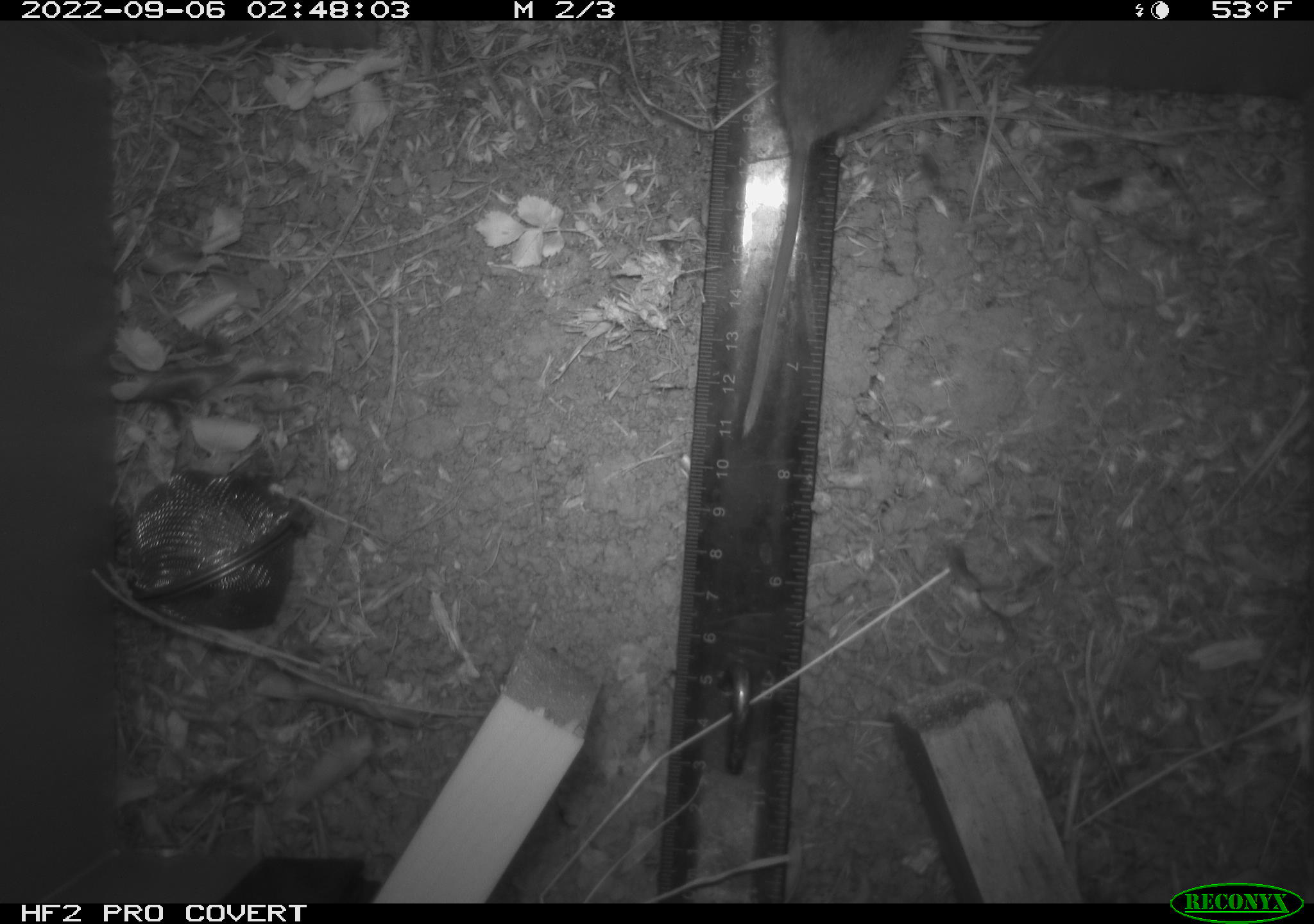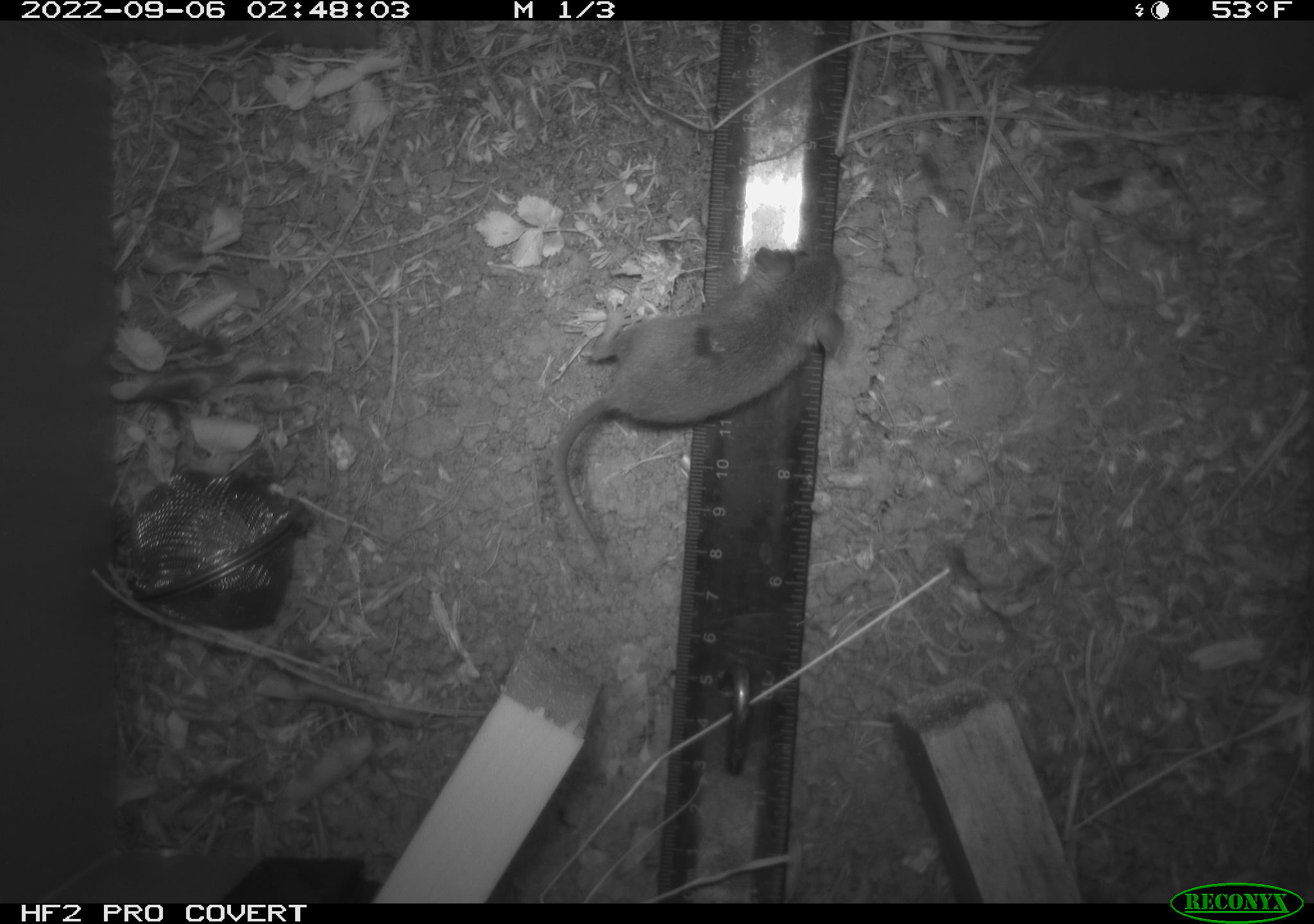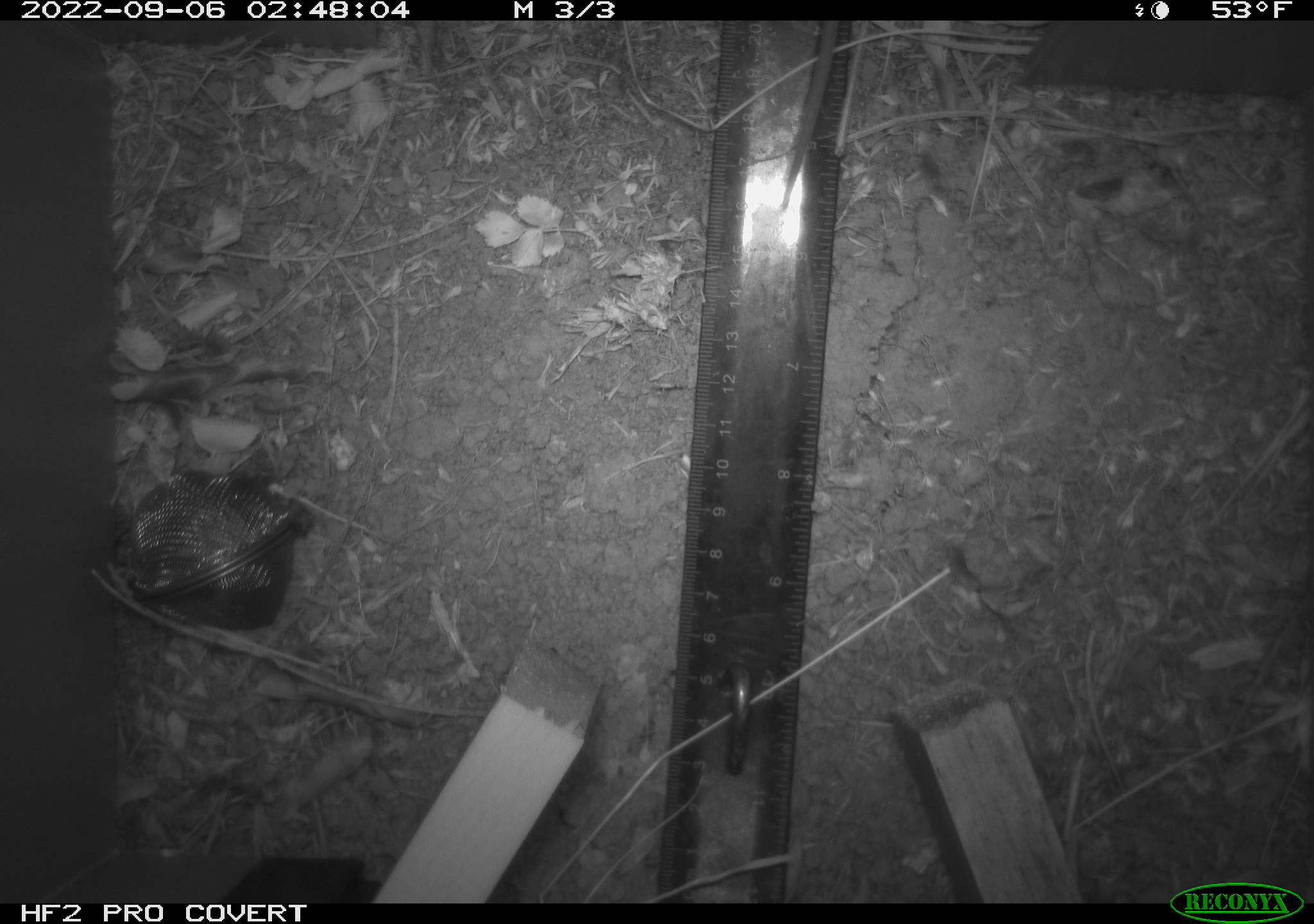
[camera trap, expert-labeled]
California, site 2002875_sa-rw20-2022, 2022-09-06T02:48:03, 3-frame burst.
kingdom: Animalia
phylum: Chordata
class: Mammalia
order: Rodentia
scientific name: Rodentia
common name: mouse species